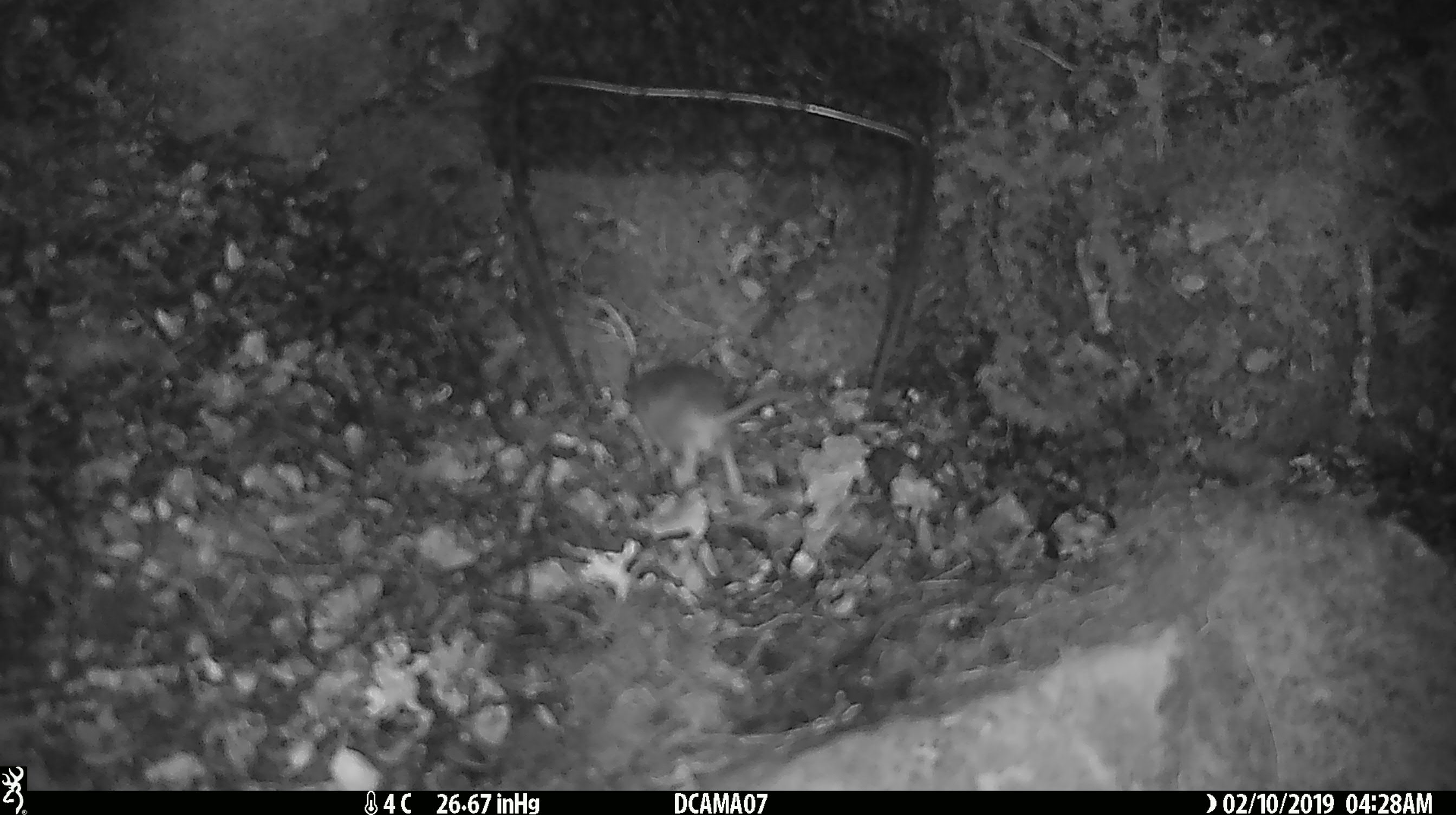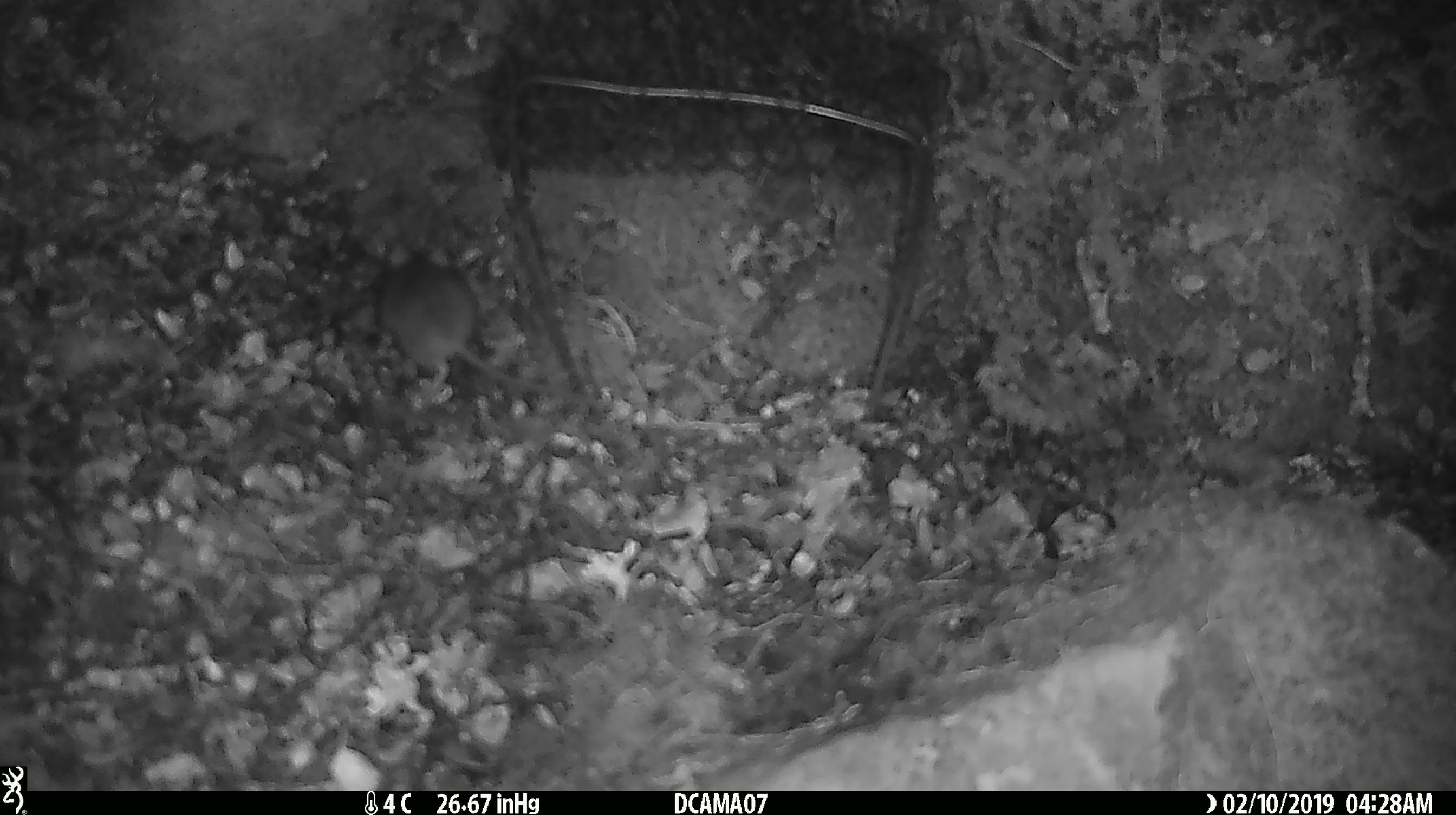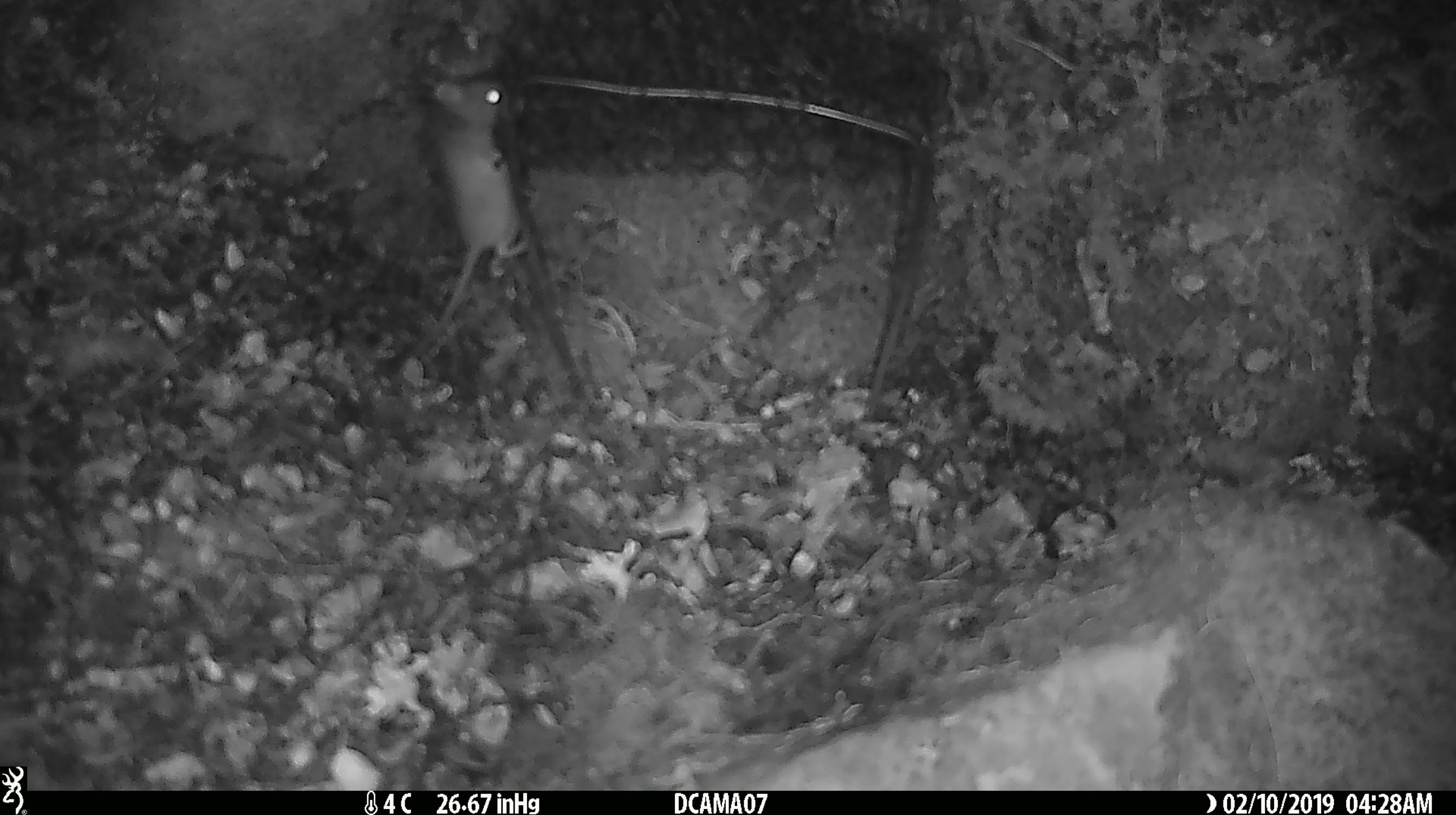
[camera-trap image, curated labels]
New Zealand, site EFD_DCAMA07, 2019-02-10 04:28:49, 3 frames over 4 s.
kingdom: Animalia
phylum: Chordata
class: Mammalia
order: Rodentia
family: Muridae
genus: Mus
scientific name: Mus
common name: mouse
Mouse (Mus).